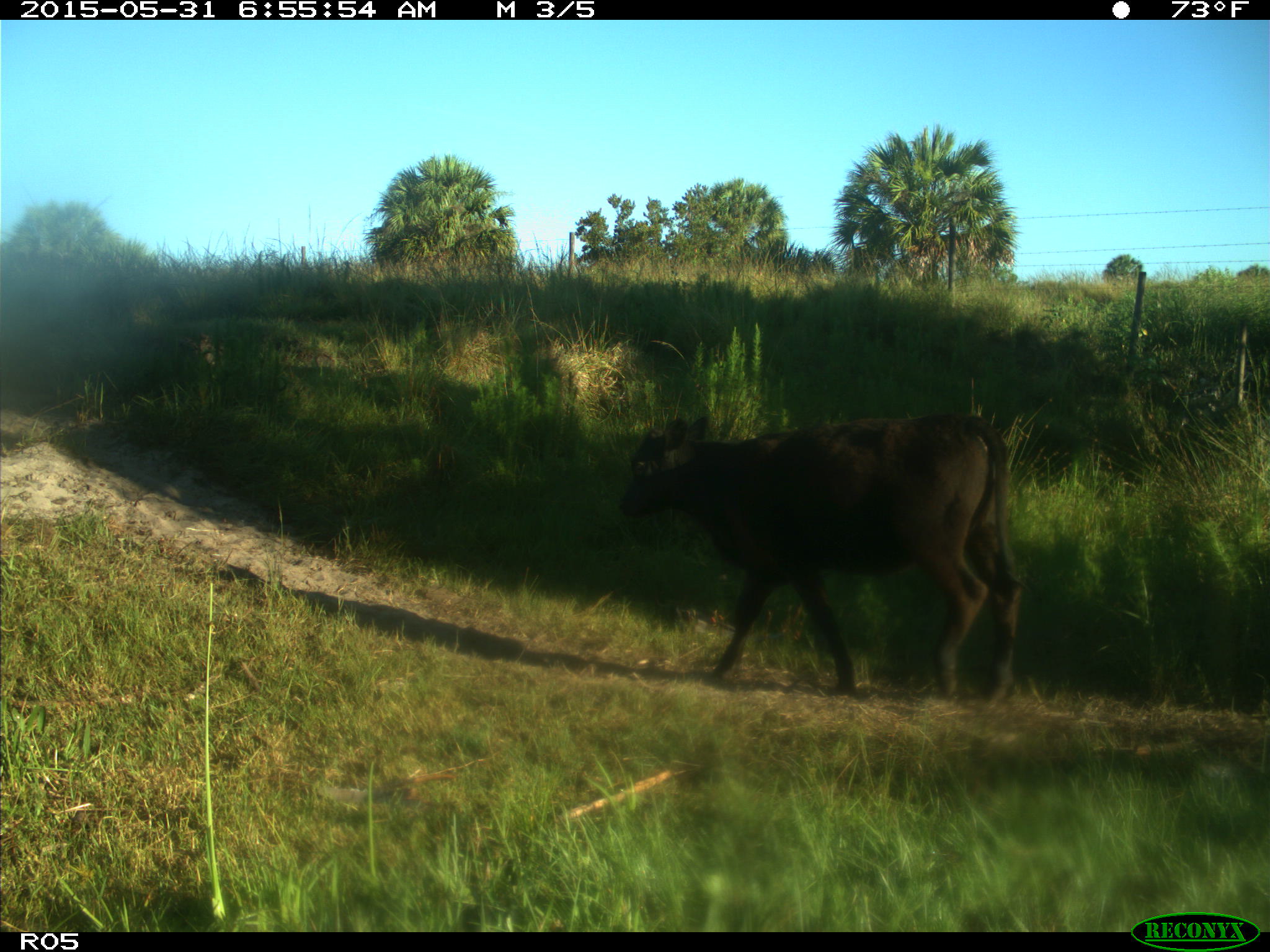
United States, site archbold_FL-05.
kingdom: Animalia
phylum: Chordata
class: Mammalia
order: Artiodactyla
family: Bovidae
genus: Bos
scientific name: Bos taurus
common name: domestic cow